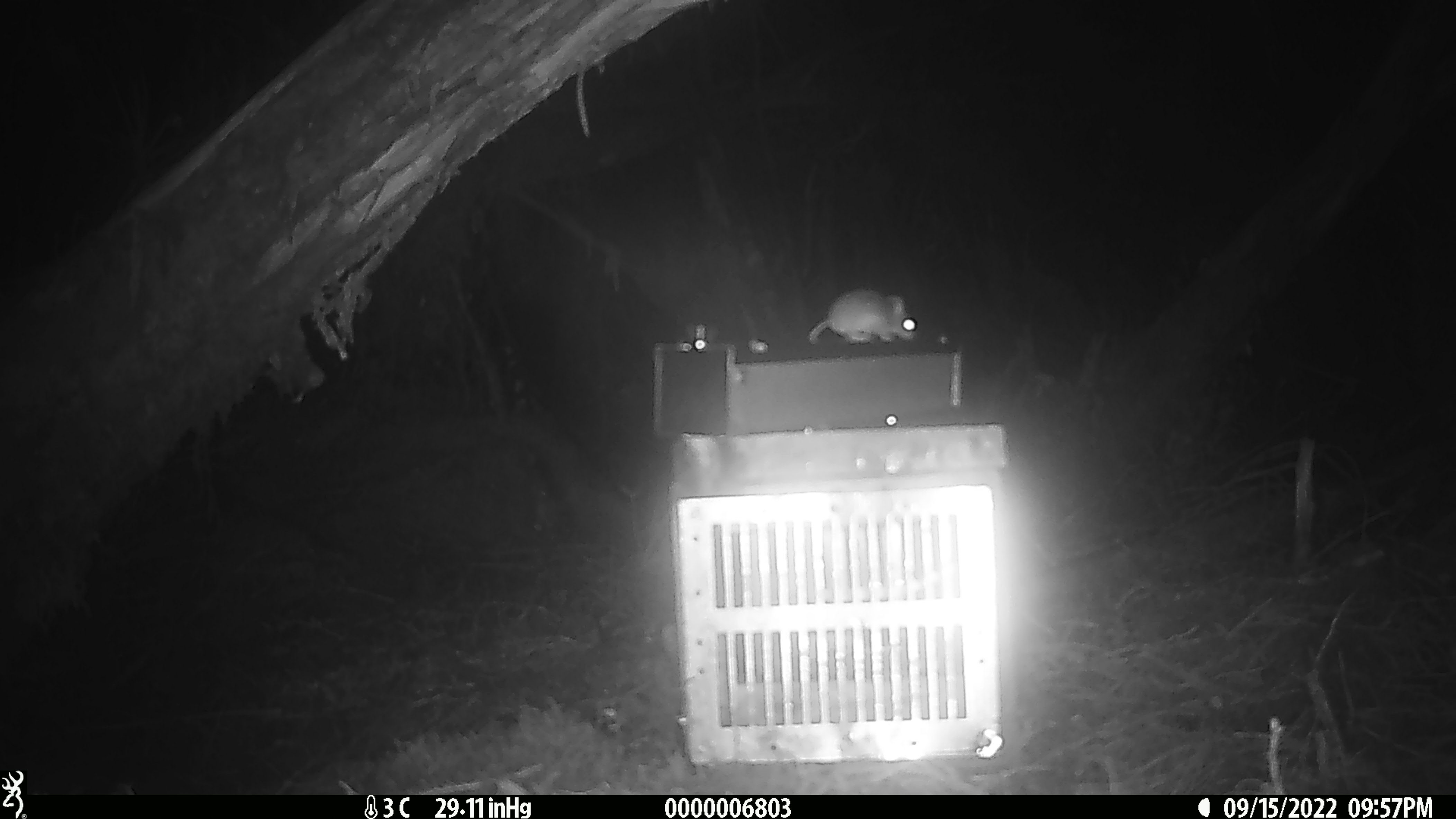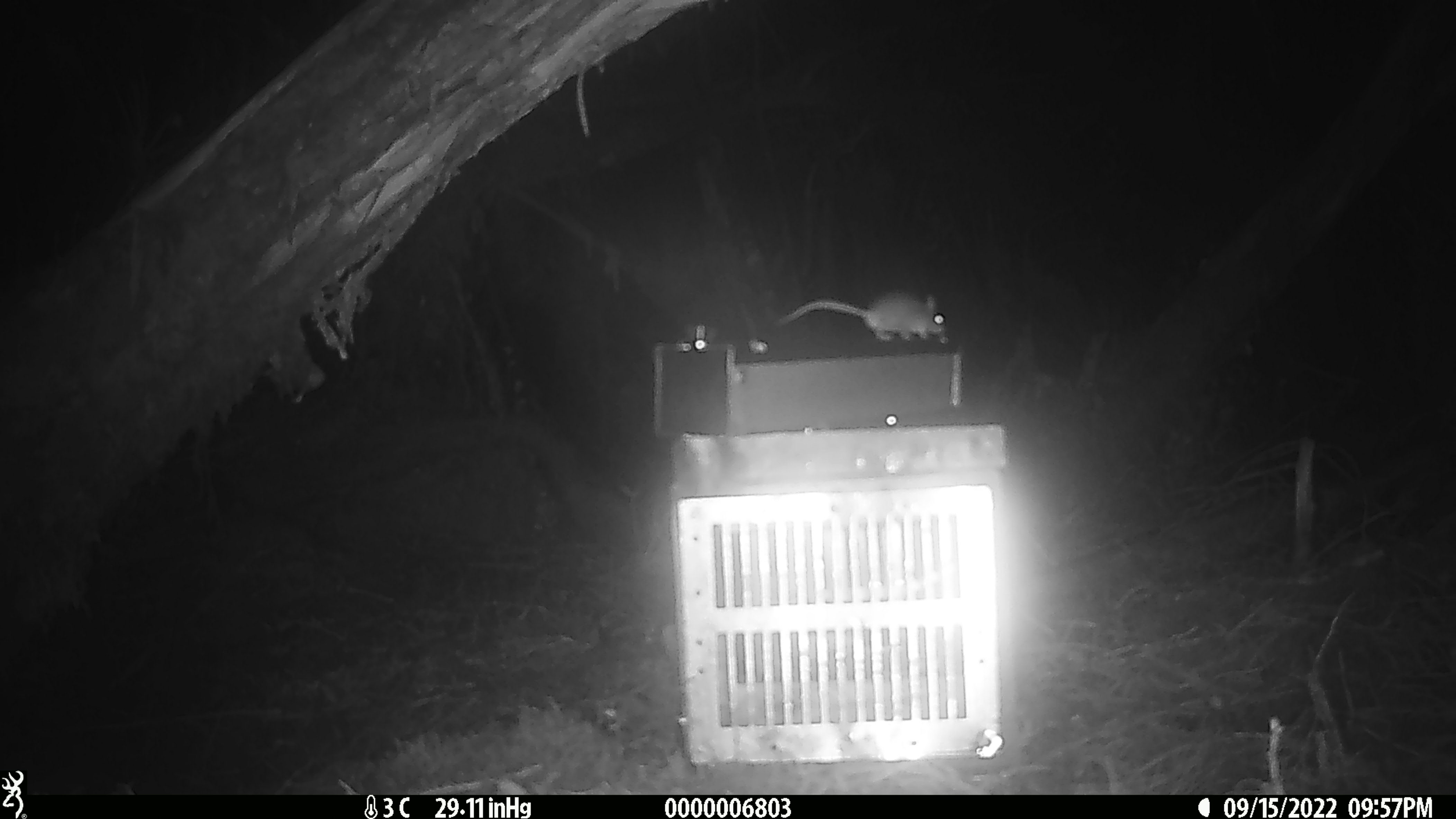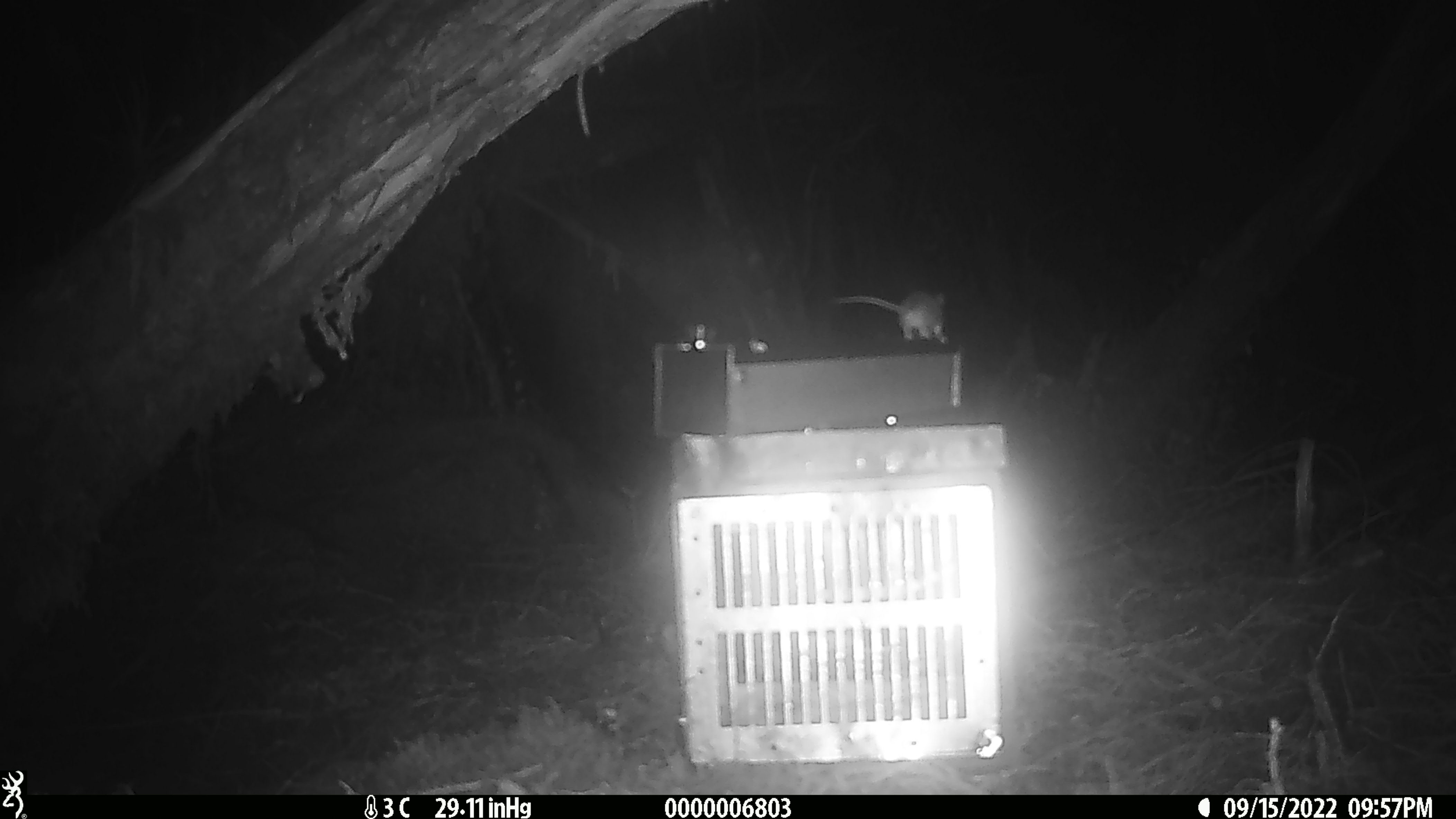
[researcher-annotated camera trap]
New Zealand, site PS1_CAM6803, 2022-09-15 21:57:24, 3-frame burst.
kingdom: Animalia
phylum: Chordata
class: Mammalia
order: Rodentia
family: Muridae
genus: Mus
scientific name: Mus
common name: mouse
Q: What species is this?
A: Mouse (Mus).